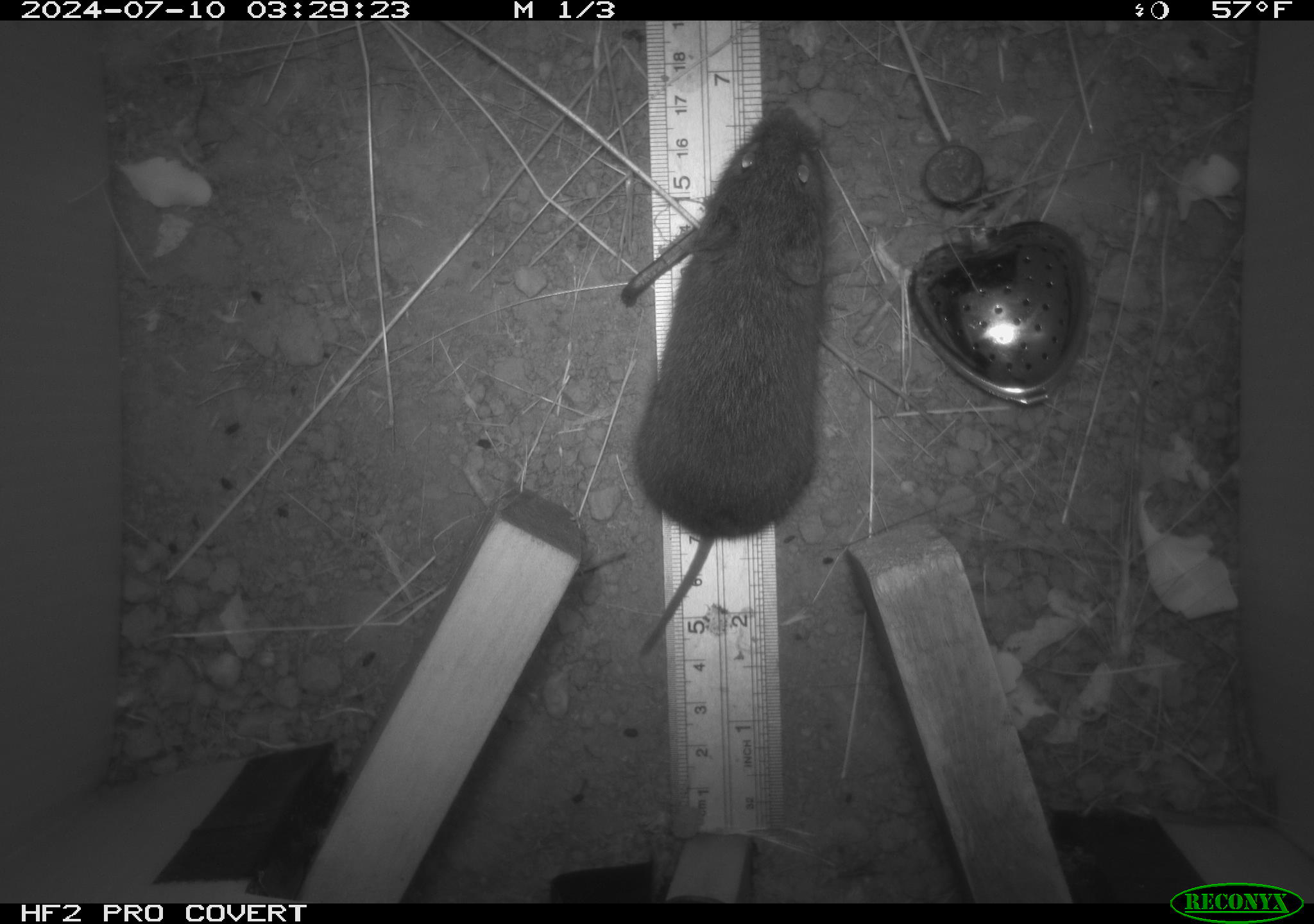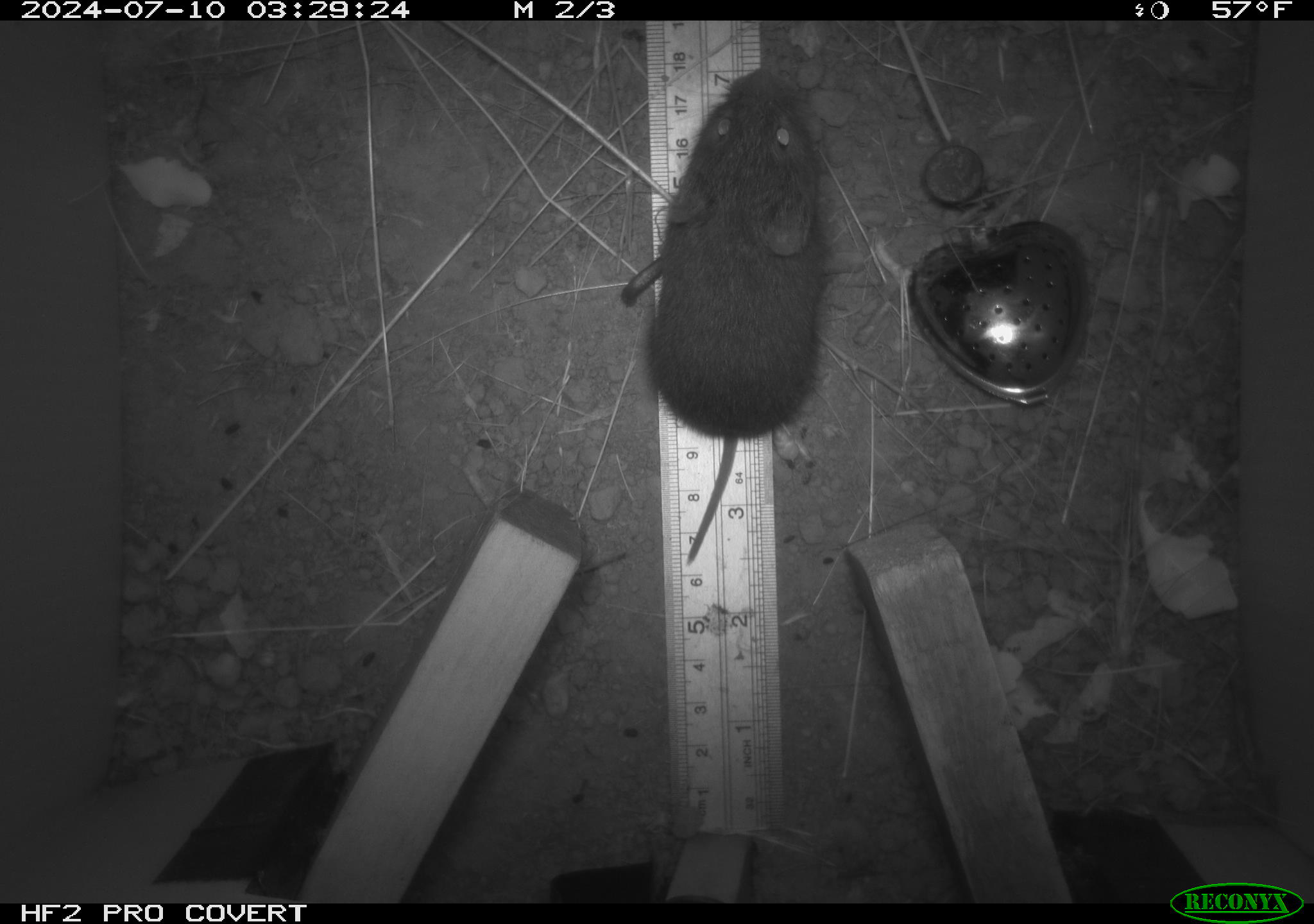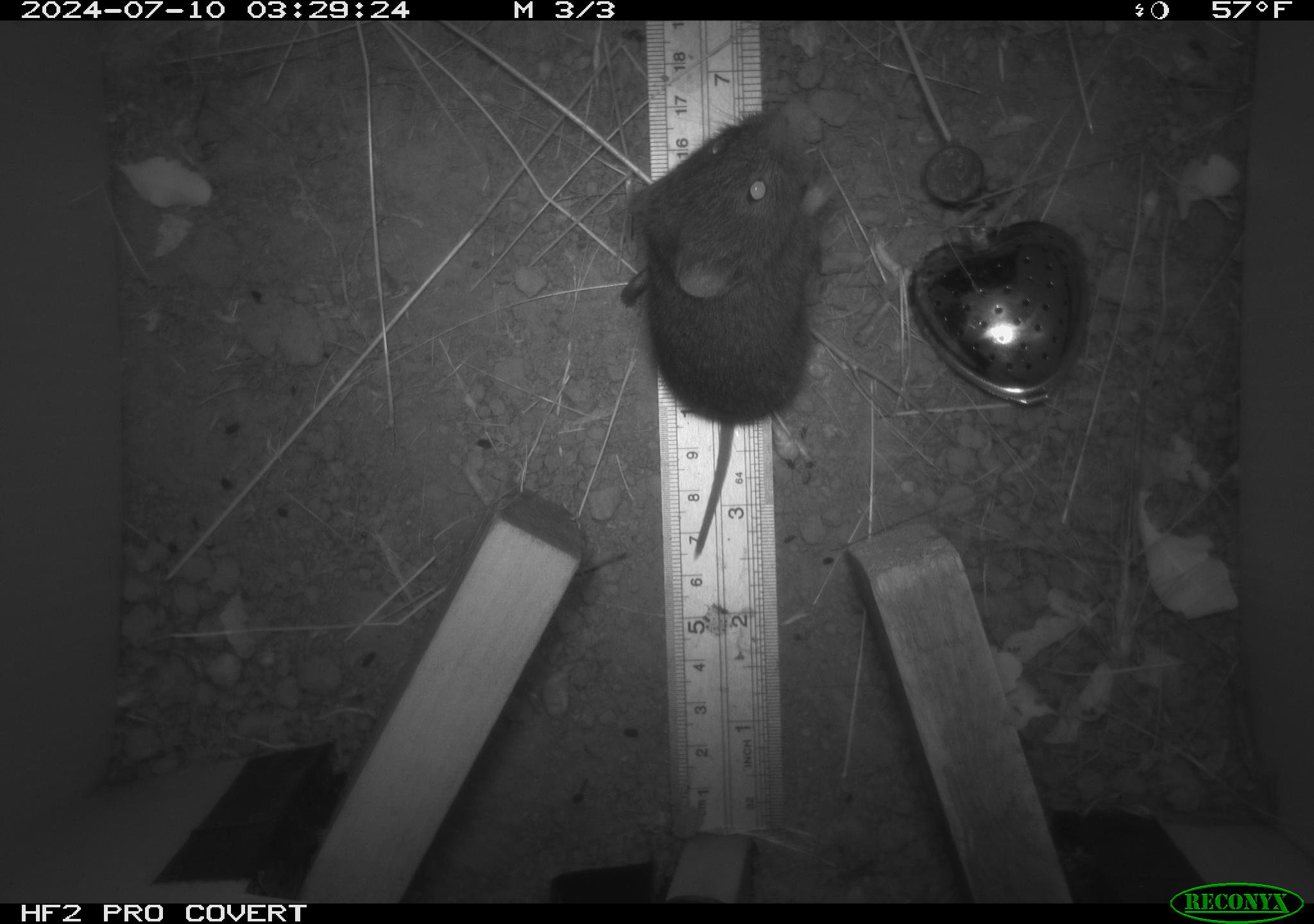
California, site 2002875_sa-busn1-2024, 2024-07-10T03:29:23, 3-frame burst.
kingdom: Animalia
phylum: Chordata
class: Mammalia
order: Rodentia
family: Cricetidae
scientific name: Arvicolinae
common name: voles, lemmings, and muskrats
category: arvicolinae subfamily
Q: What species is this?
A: Arvicolinae subfamily (voles, lemmings, and muskrats) (Arvicolinae).